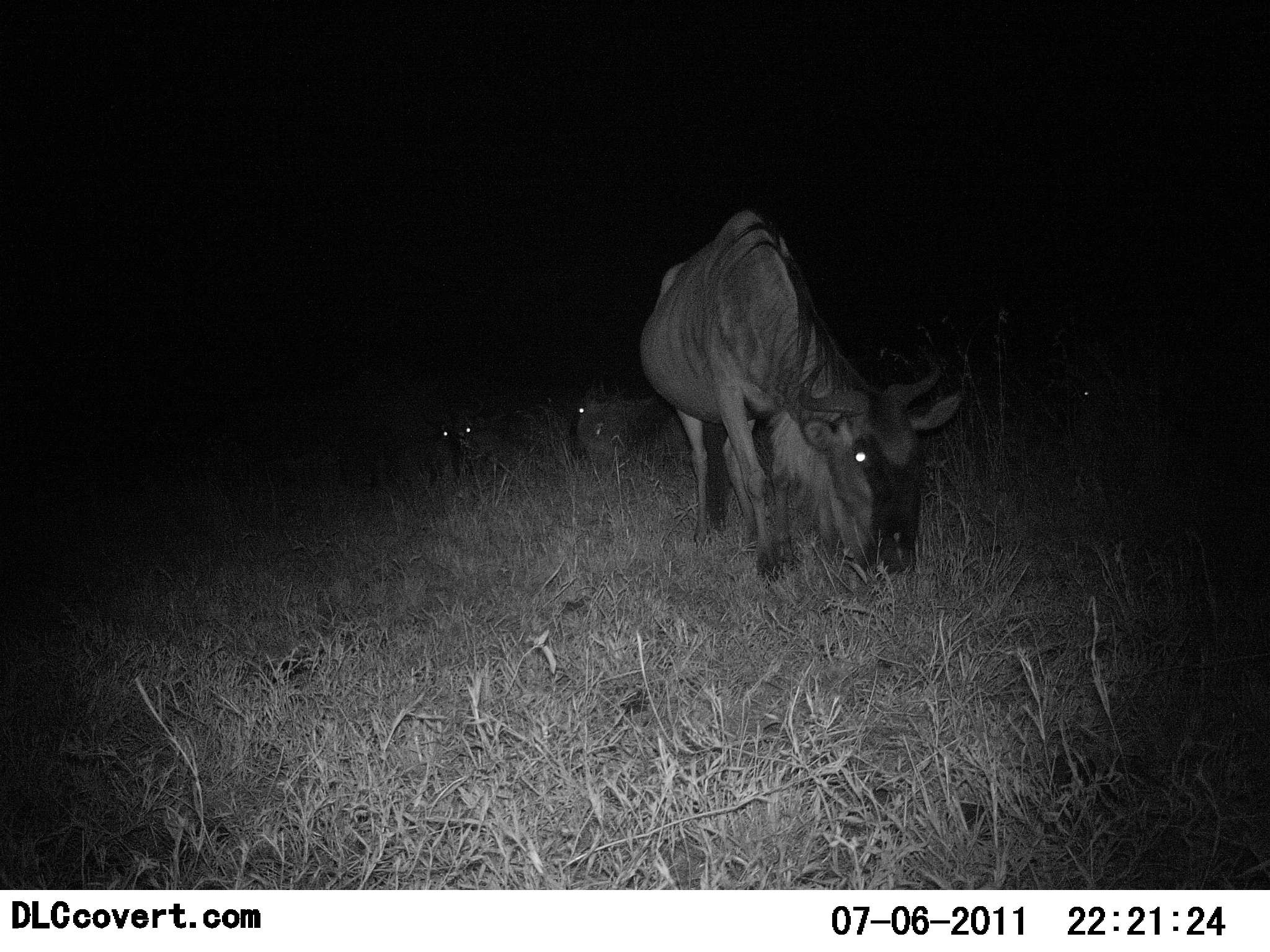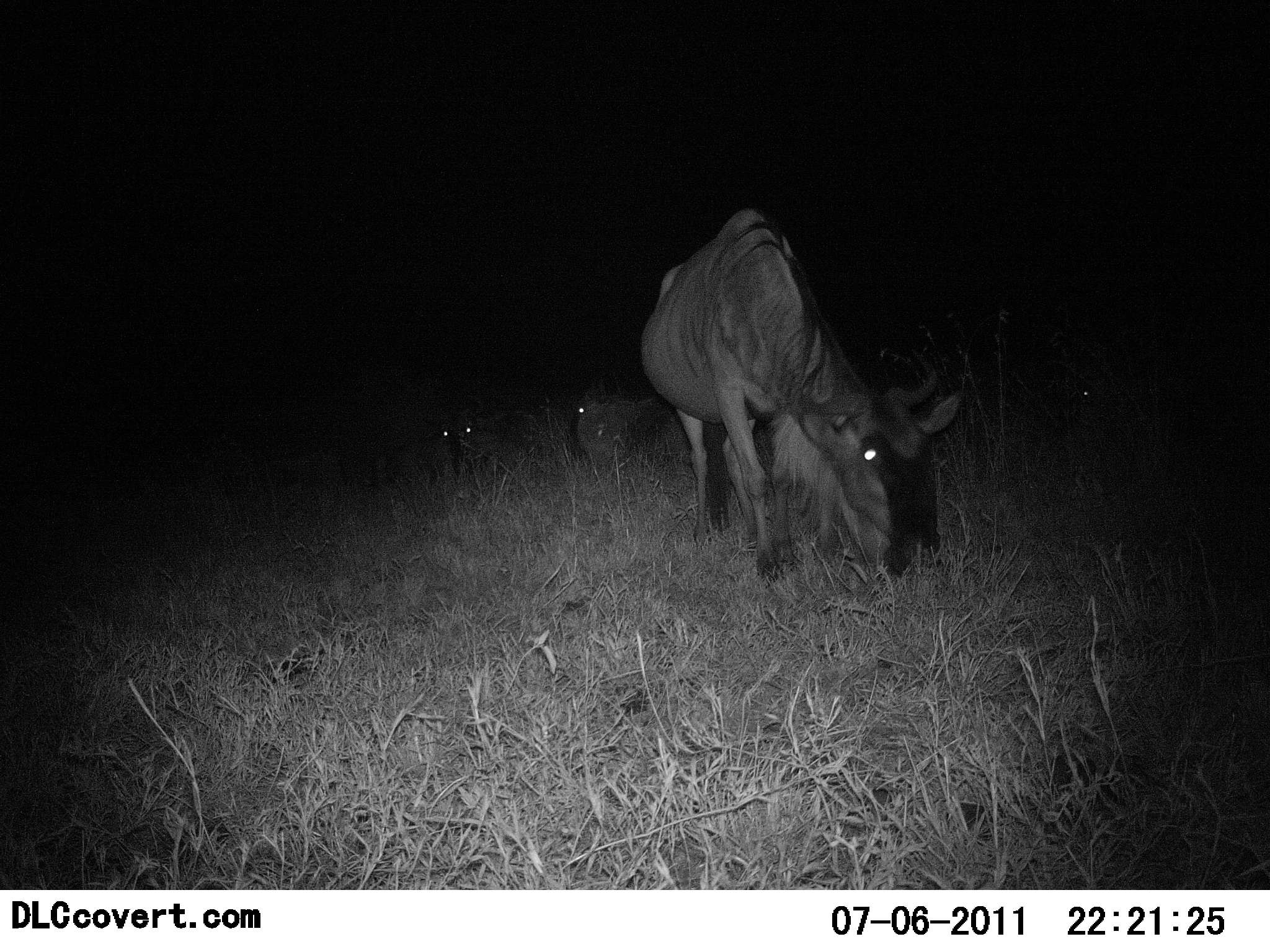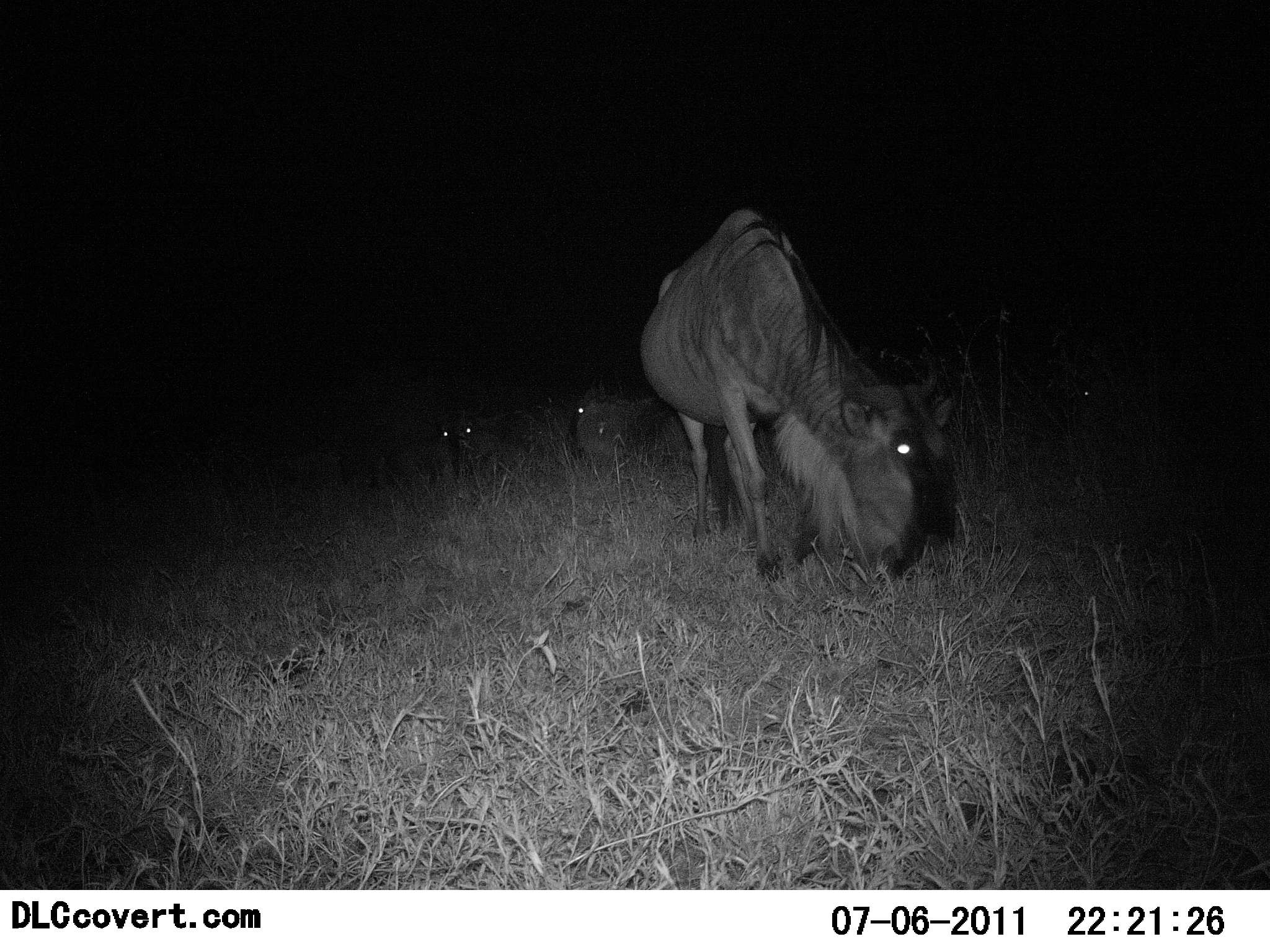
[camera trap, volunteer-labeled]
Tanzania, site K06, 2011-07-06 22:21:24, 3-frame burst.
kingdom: Animalia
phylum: Chordata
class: Mammalia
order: Artiodactyla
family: Bovidae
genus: Connochaetes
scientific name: Connochaetes taurinus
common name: blue wildebeest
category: wildebeest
Wildebeest (blue wildebeest) (Connochaetes taurinus), count 3. Behavior (volunteer vote fractions): standing 8%, resting 33%, moving 0%, interacting 0%. Young present (vote fraction): 0%. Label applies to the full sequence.